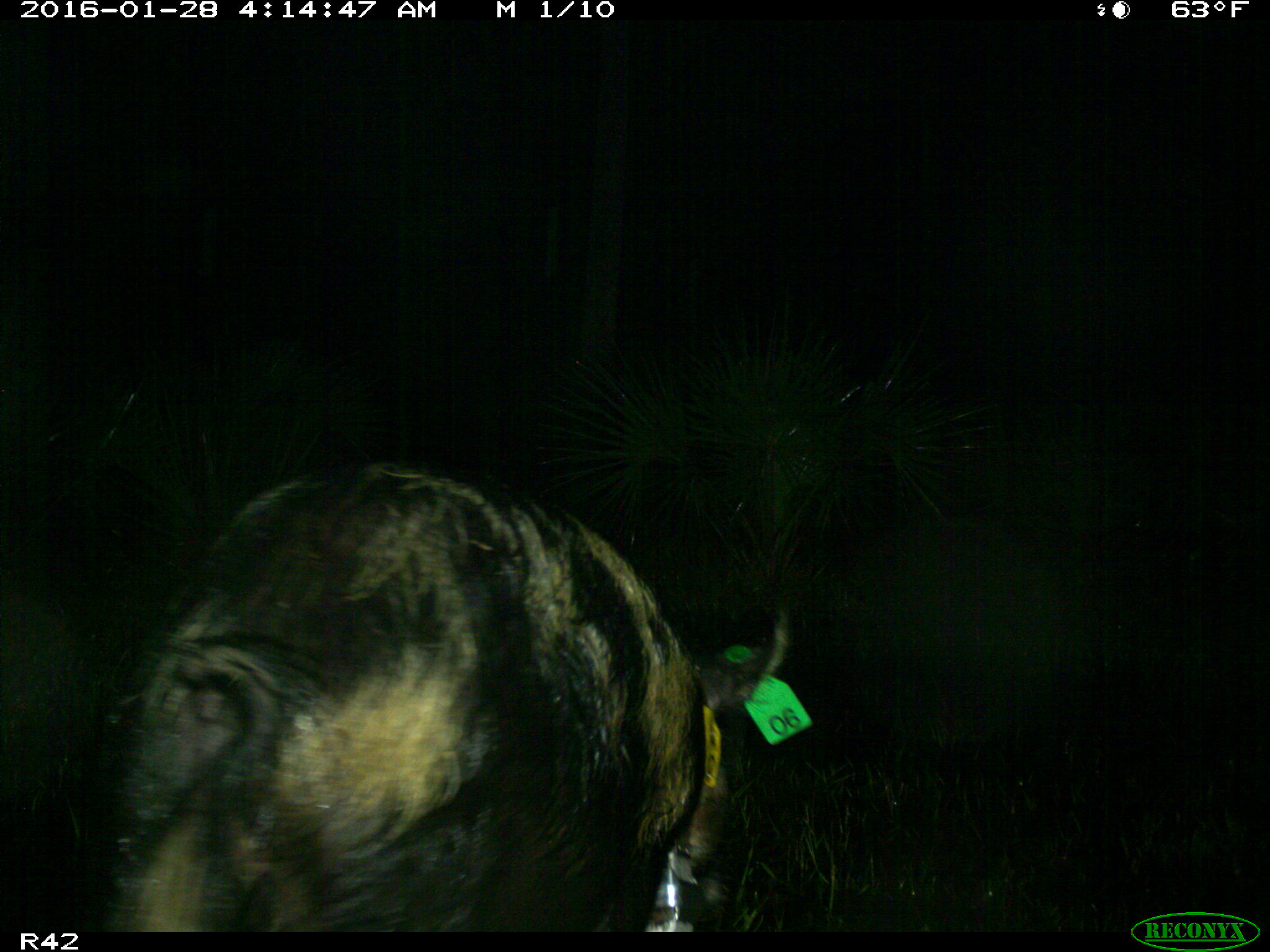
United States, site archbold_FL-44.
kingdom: Animalia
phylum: Chordata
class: Mammalia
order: Artiodactyla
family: Suidae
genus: Sus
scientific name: Sus scrofa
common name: wild boar